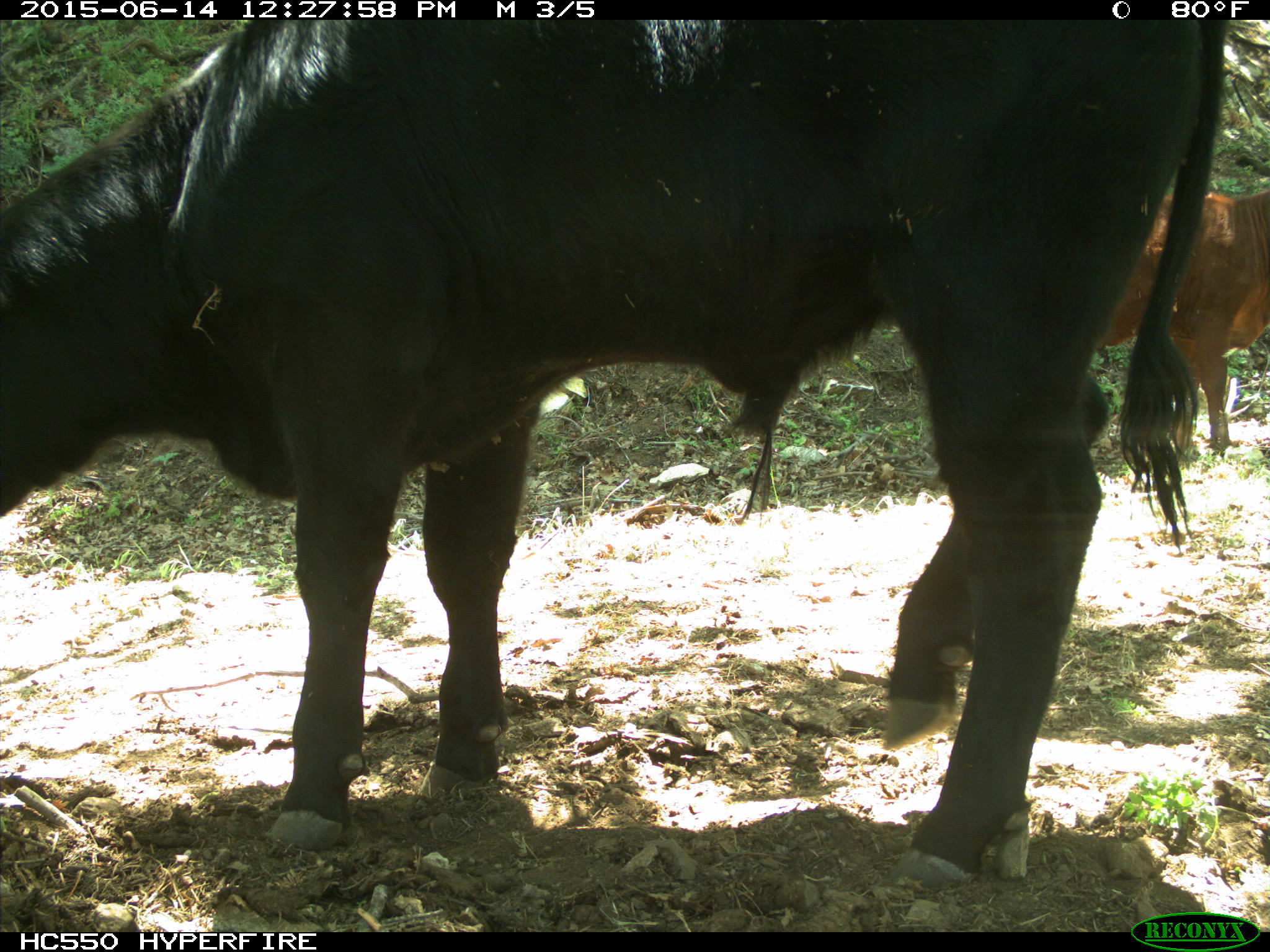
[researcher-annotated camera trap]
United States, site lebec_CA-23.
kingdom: Animalia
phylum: Chordata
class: Mammalia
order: Artiodactyla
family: Bovidae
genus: Bos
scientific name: Bos taurus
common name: domestic cow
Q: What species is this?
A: Bos taurus (domestic cow).